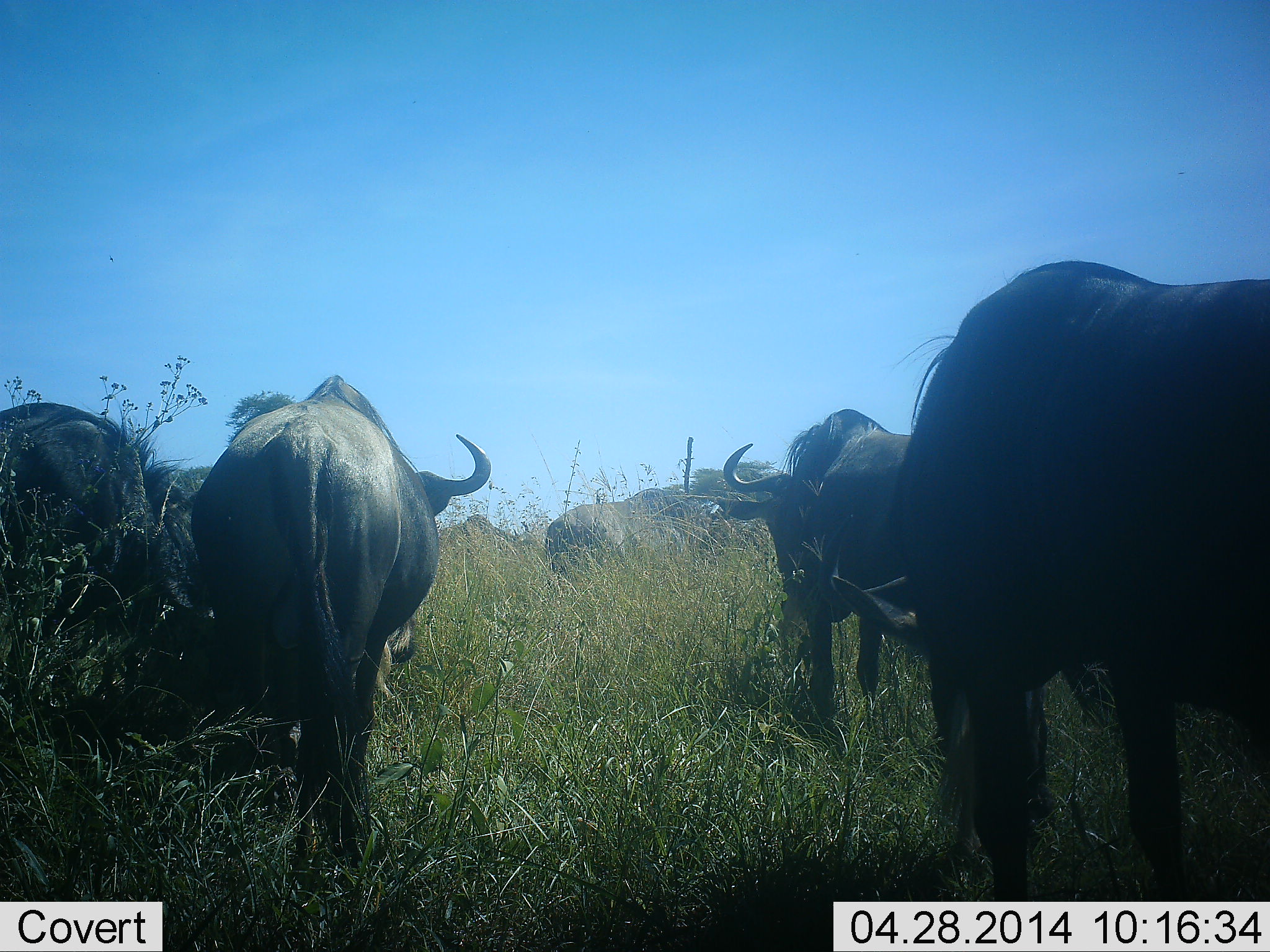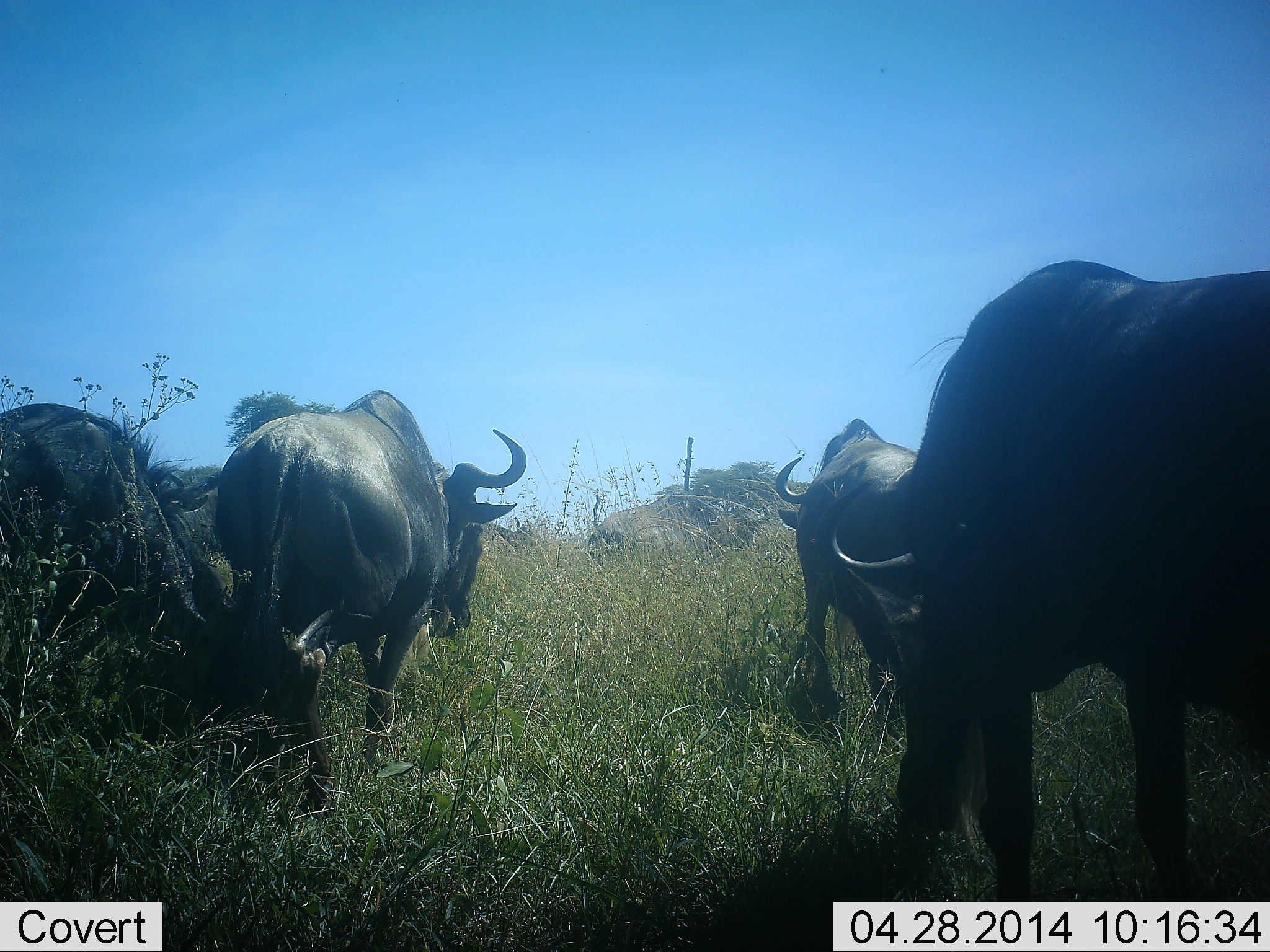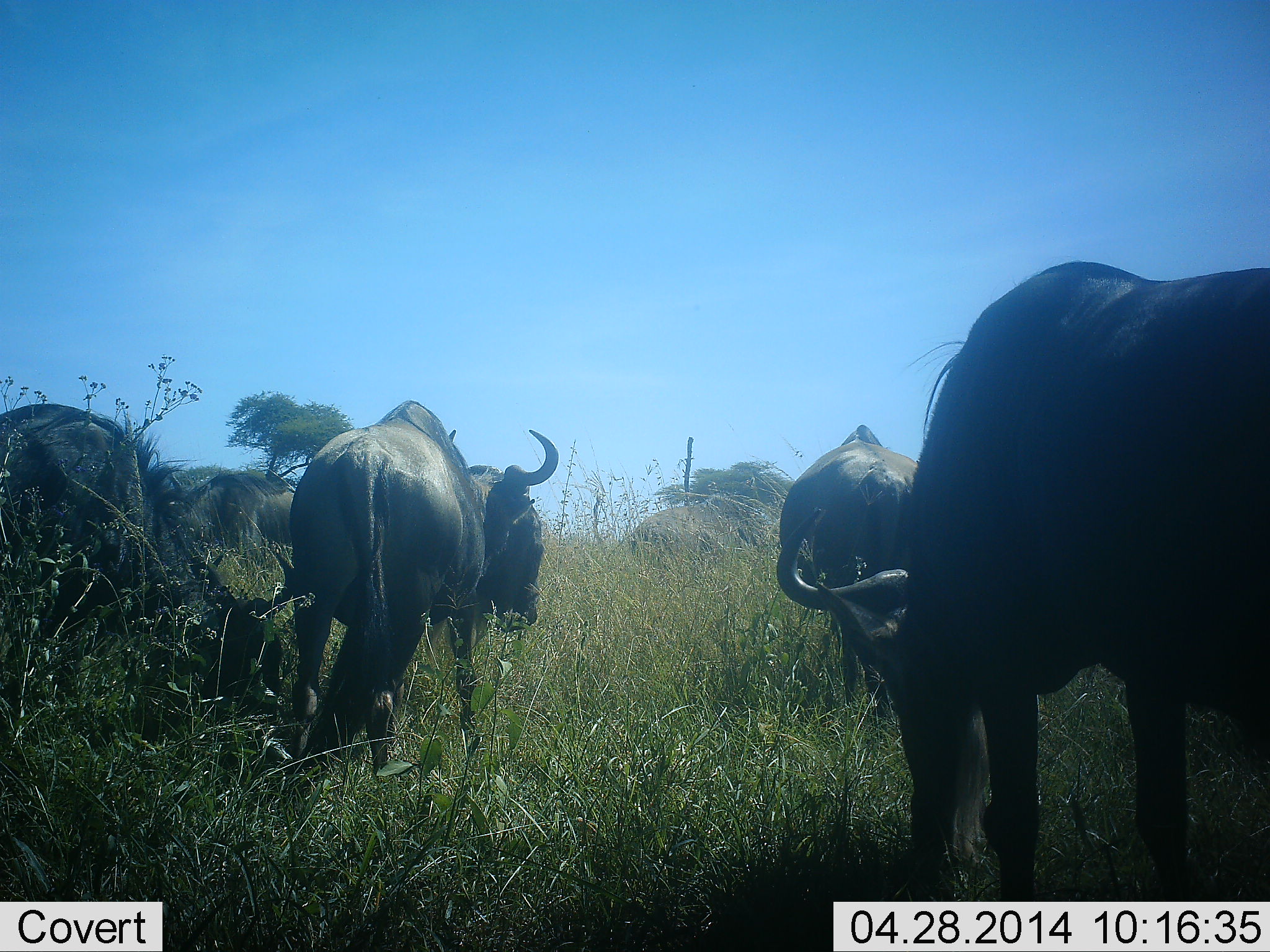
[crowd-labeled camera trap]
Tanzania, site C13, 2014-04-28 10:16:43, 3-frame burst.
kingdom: Animalia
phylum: Chordata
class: Mammalia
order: Artiodactyla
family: Bovidae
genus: Connochaetes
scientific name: Connochaetes taurinus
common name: blue wildebeest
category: wildebeest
Wildebeest (blue wildebeest) (Connochaetes taurinus), count 7. Behavior (volunteer vote fractions): standing 40%, resting 0%, moving 70%, interacting 0%. Young present (vote fraction): 0%. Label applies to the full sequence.